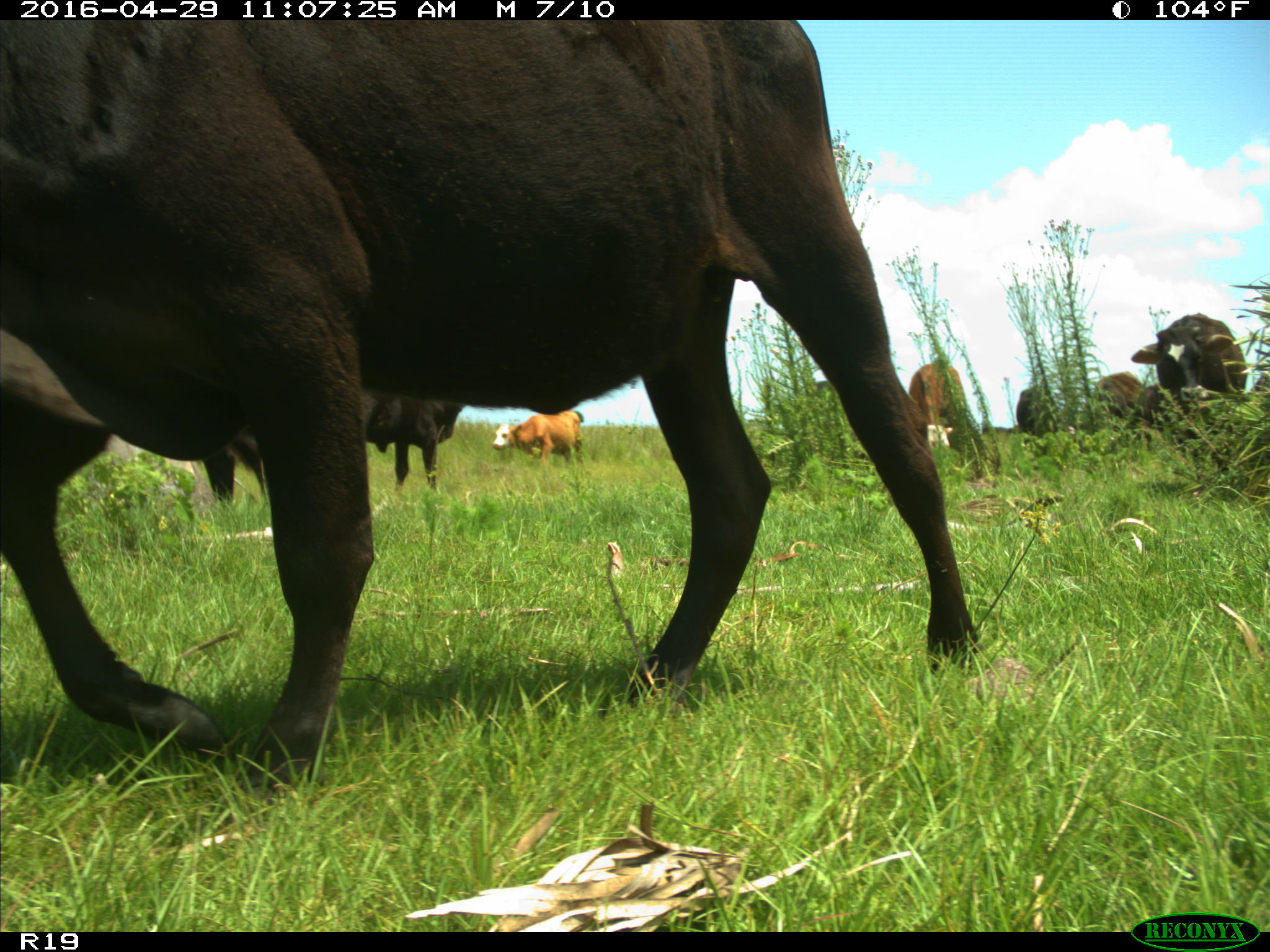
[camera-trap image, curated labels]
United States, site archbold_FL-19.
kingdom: Animalia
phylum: Chordata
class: Mammalia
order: Artiodactyla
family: Bovidae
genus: Bos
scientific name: Bos taurus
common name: domestic cow